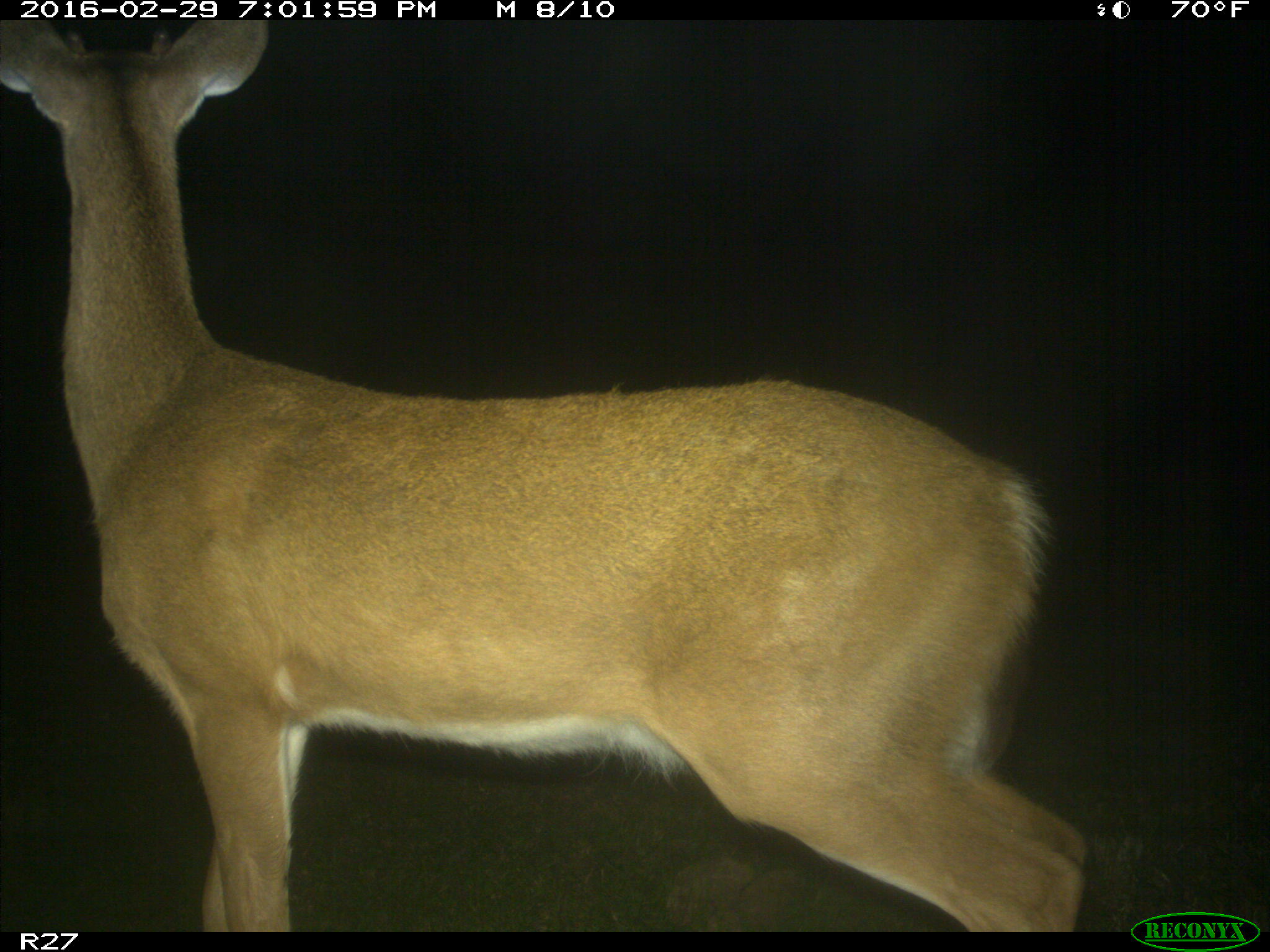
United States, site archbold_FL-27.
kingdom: Animalia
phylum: Chordata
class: Mammalia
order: Artiodactyla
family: Cervidae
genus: Odocoileus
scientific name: Odocoileus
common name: deer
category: unidentified deer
Unidentified deer (deer) (Odocoileus).